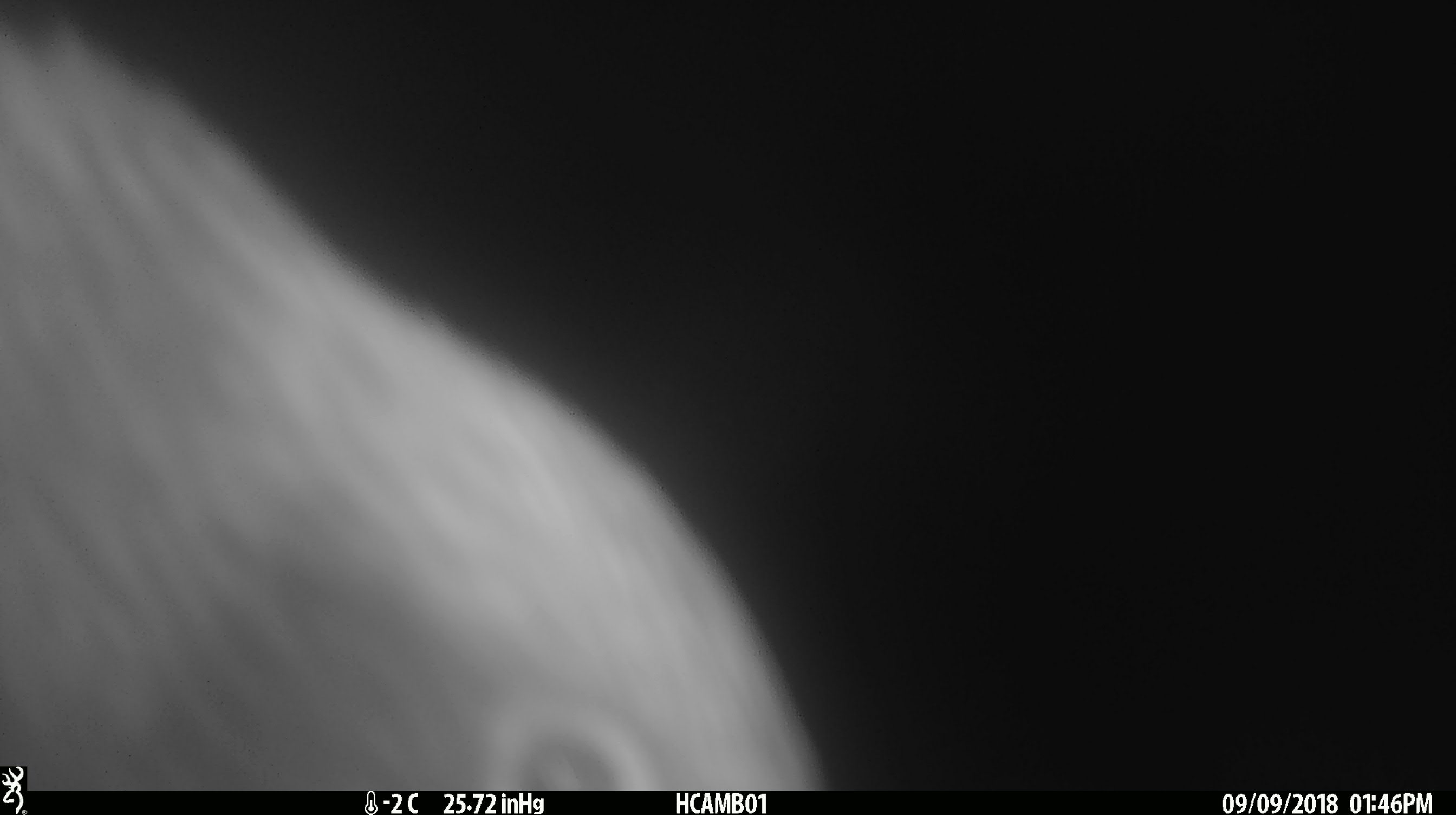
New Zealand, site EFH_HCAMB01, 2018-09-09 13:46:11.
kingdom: Animalia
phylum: Chordata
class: Aves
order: Psittaciformes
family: Strigopidae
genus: Nestor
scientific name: Nestor notabilis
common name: kea